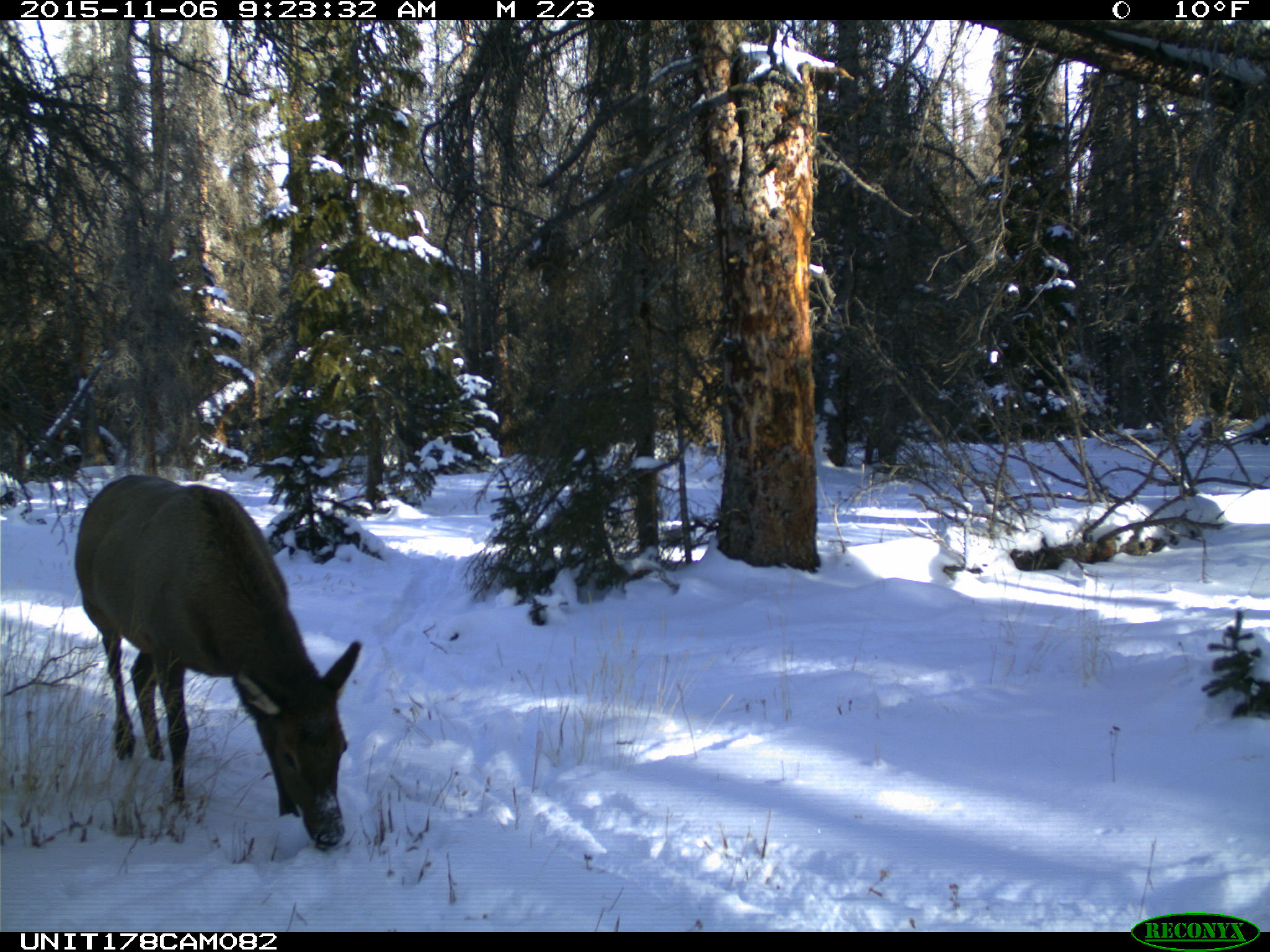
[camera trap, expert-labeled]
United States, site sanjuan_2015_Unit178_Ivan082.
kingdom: Animalia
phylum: Chordata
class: Mammalia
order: Artiodactyla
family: Cervidae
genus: Cervus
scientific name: Cervus elaphus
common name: red deer